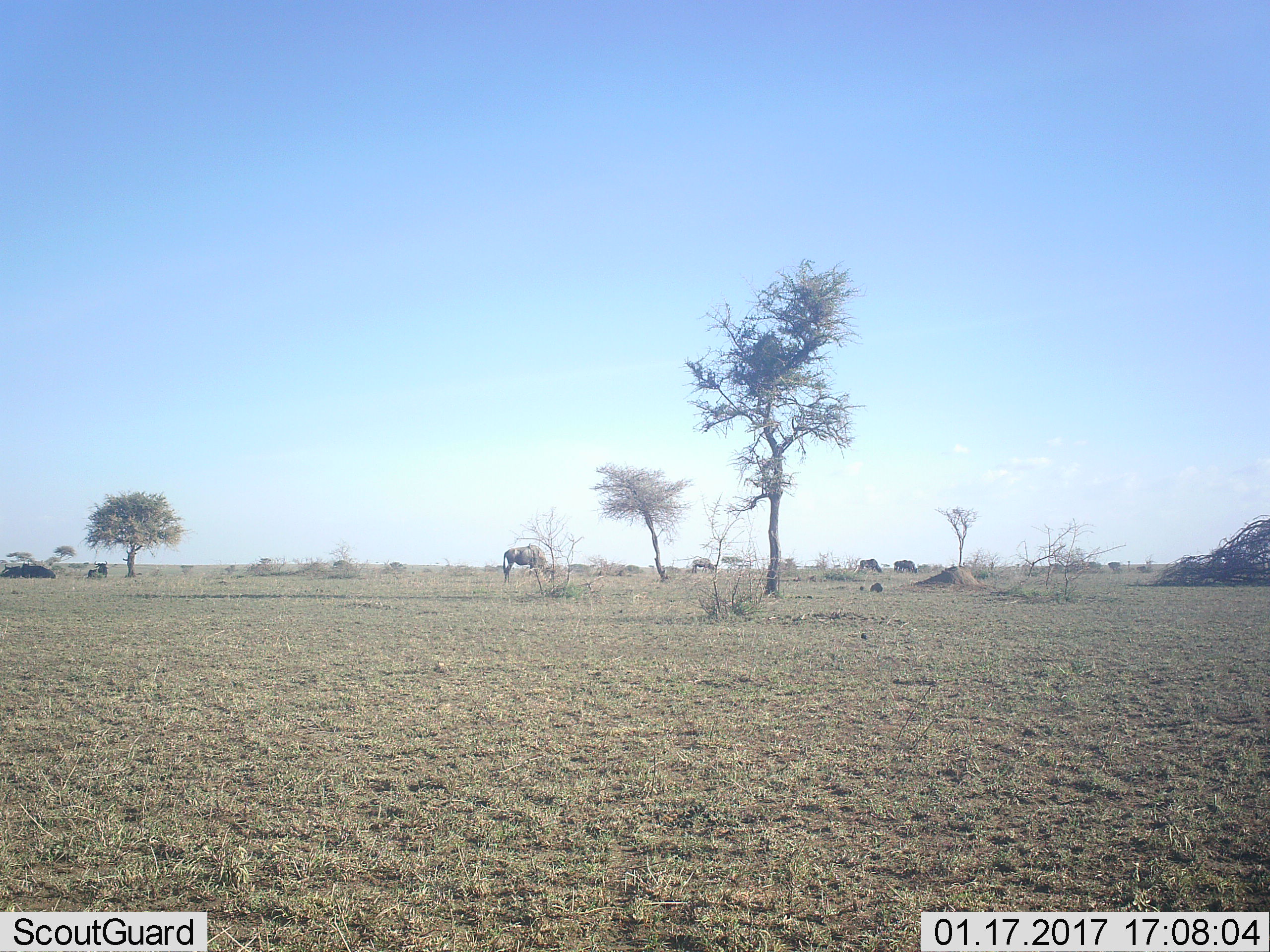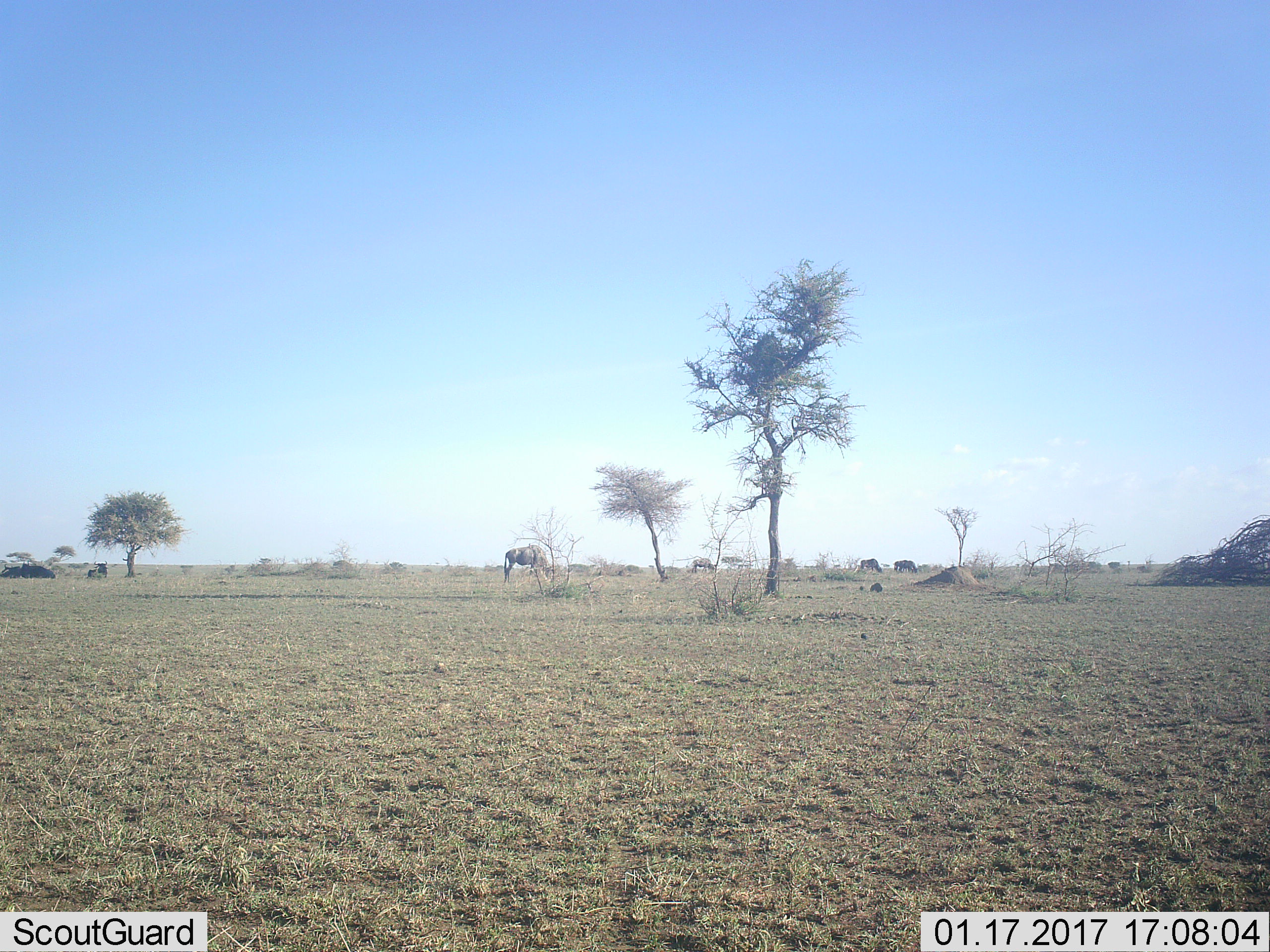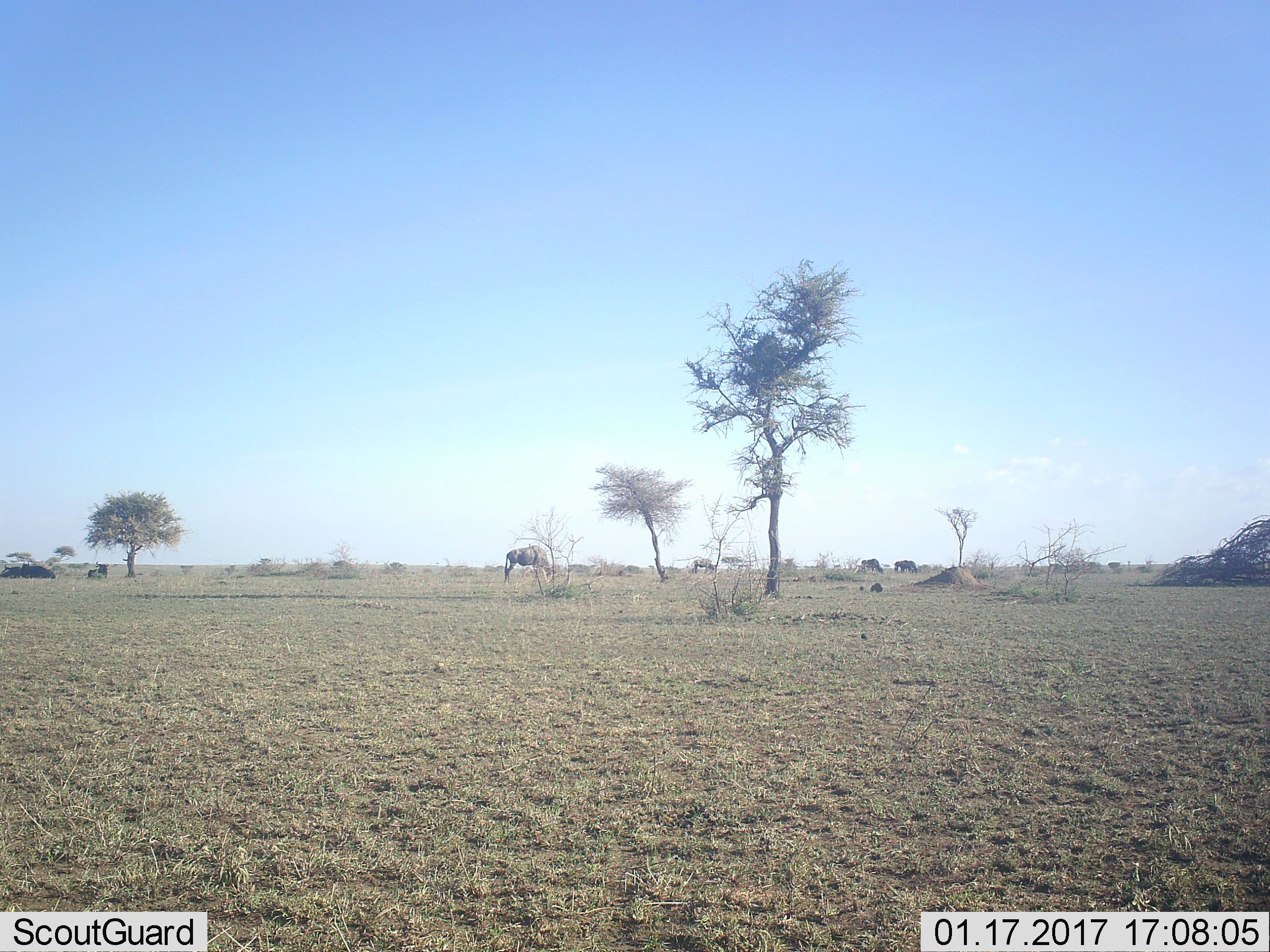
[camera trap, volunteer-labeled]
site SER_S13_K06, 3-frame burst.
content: unidentified animal